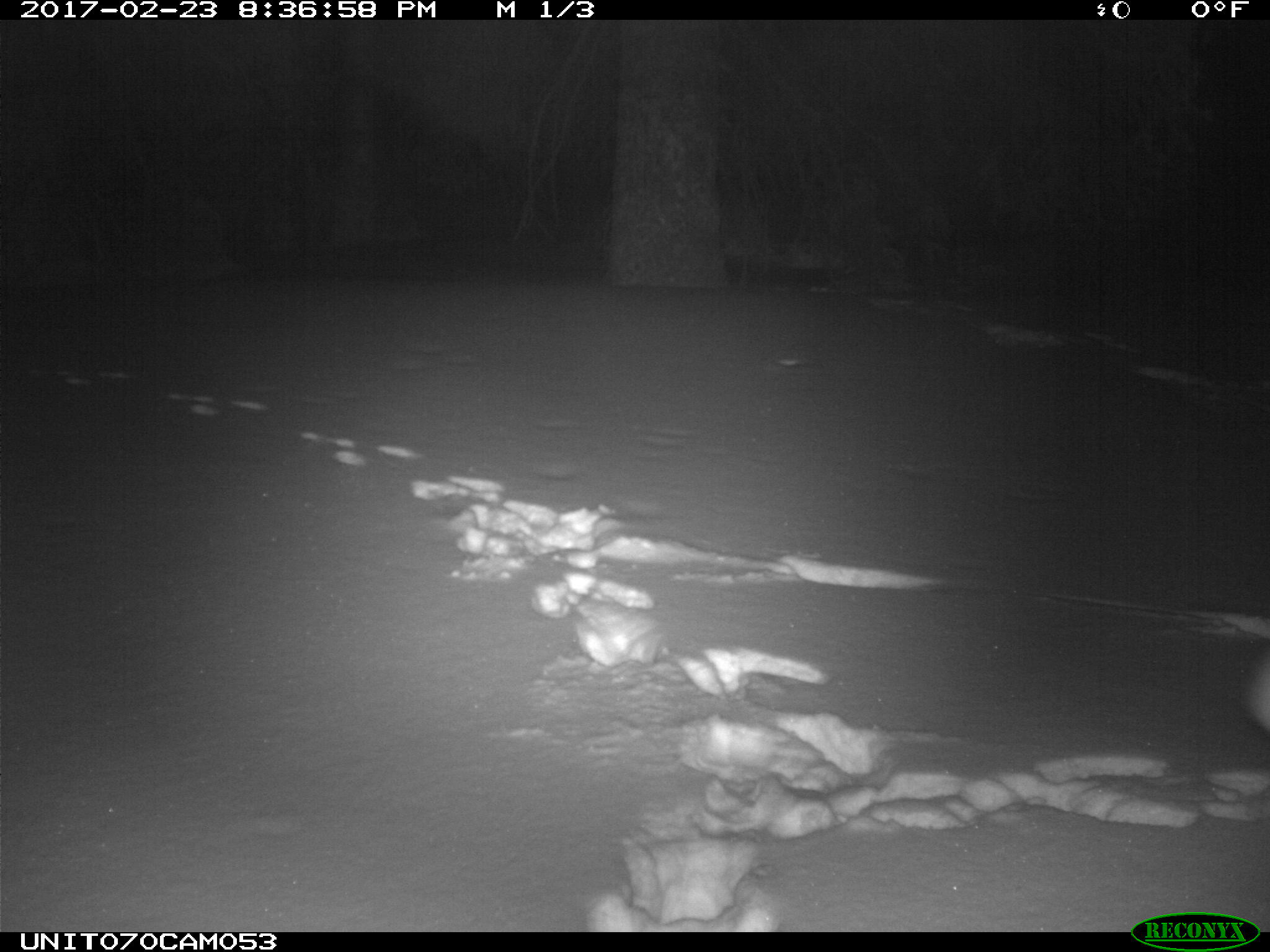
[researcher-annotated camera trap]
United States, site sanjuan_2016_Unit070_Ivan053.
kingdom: Animalia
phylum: Chordata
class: Mammalia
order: Lagomorpha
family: Leporidae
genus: Lepus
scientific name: Lepus americanus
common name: snowshoe hare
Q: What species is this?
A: Lepus americanus (snowshoe hare).